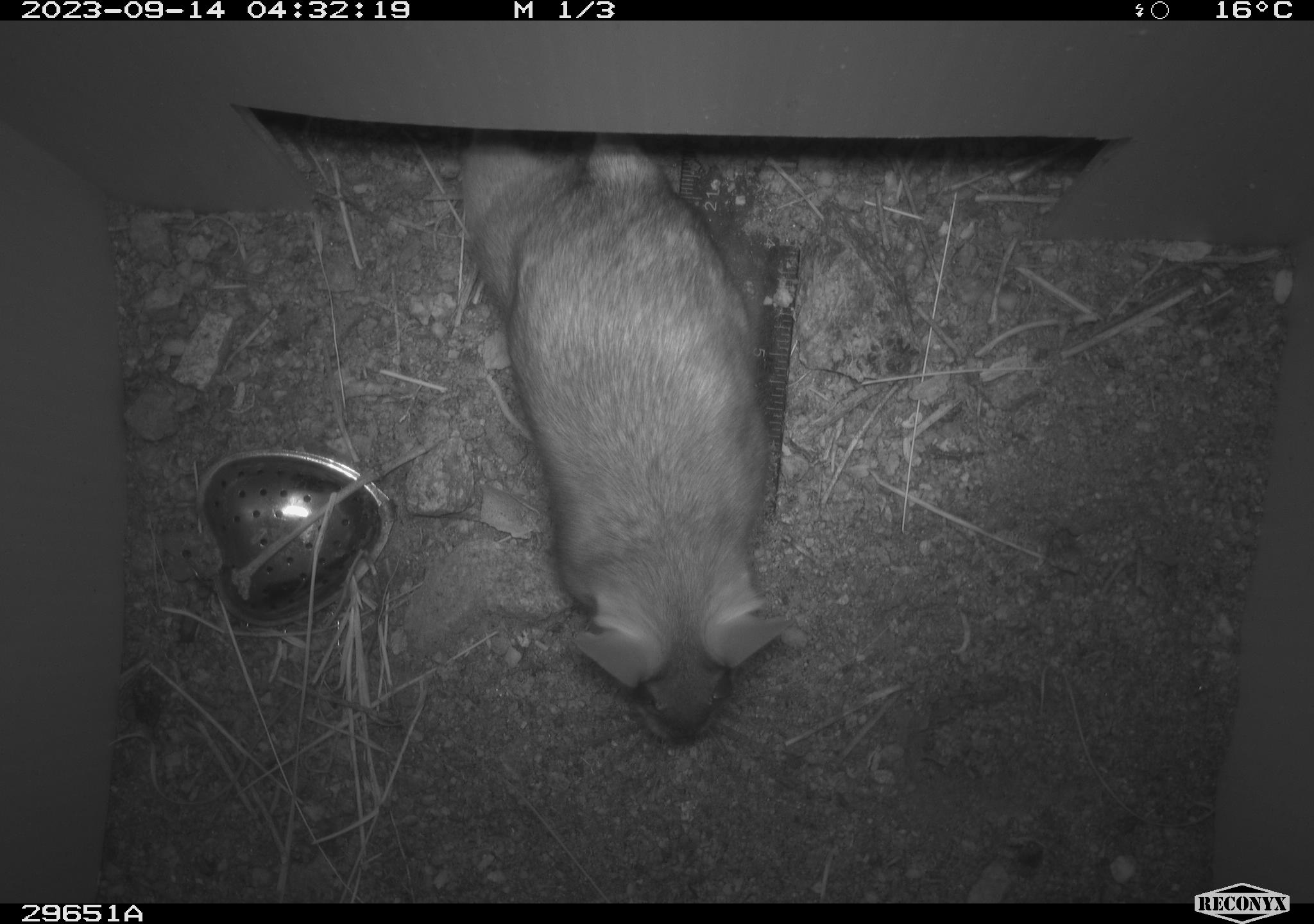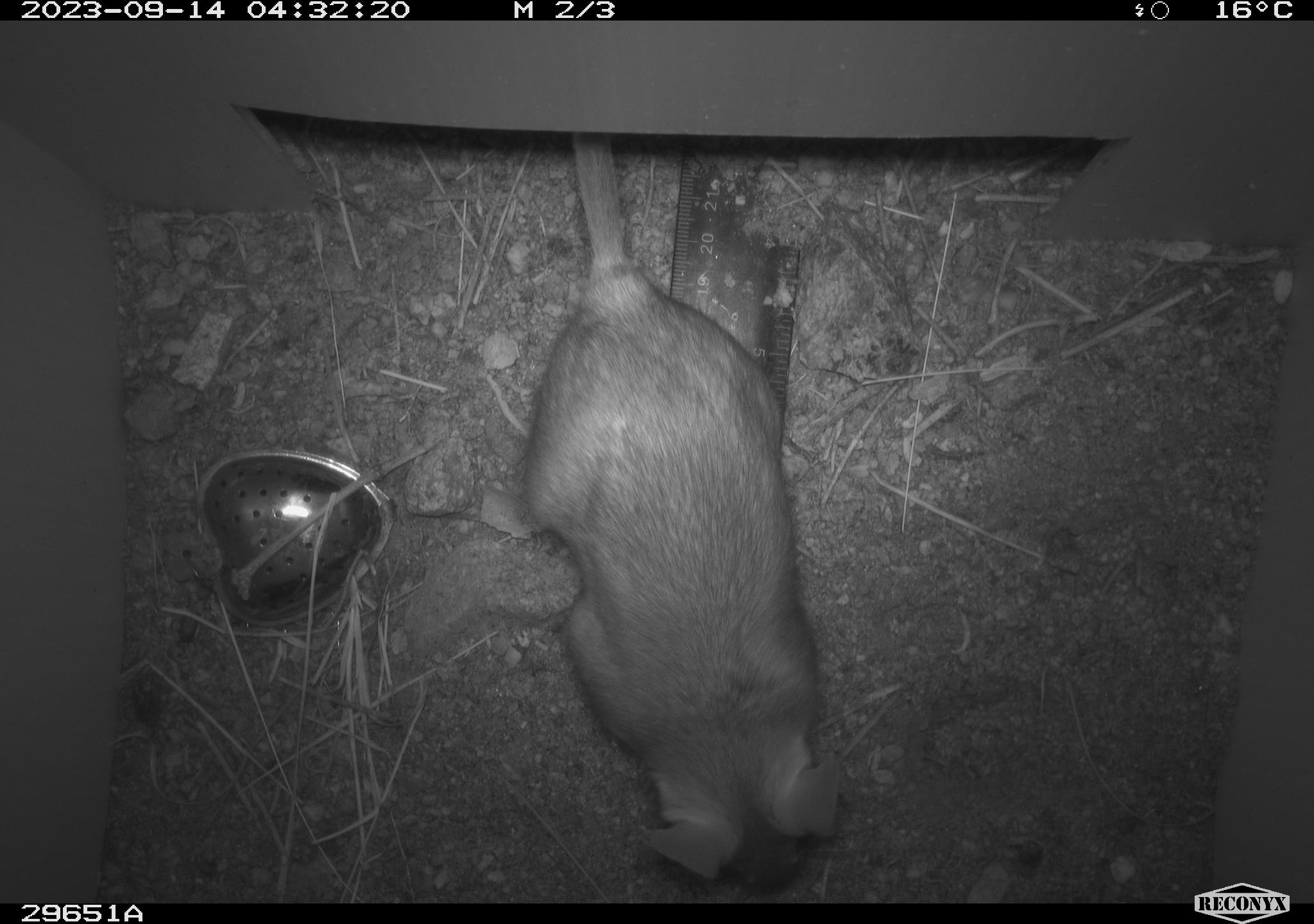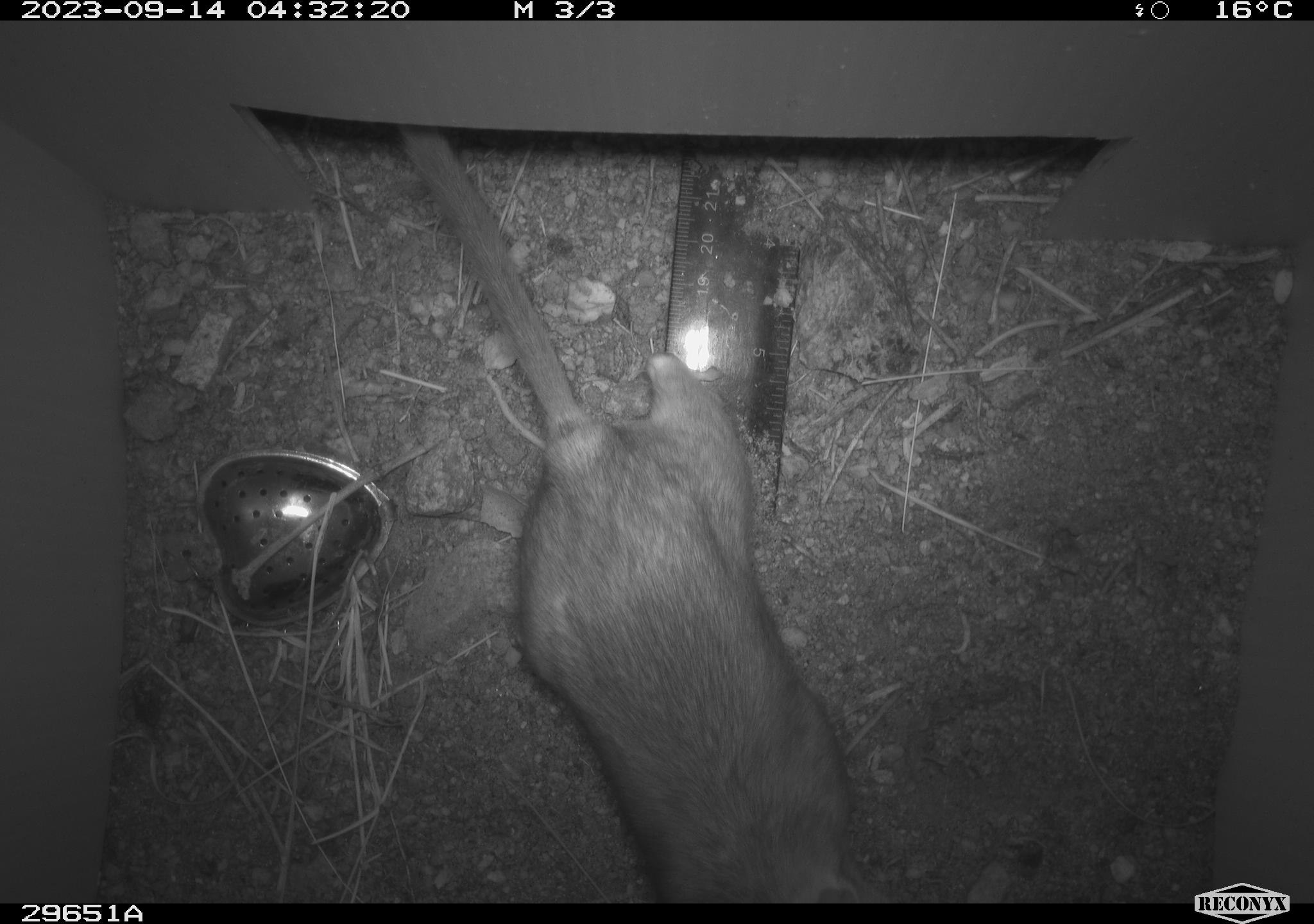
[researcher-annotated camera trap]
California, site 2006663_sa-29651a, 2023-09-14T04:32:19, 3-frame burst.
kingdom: Animalia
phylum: Chordata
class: Mammalia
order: Rodentia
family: Cricetidae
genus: Neotoma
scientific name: Neotoma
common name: pack rat or woodrat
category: neotoma species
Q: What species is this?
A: Neotoma species (pack rat or woodrat) (Neotoma).